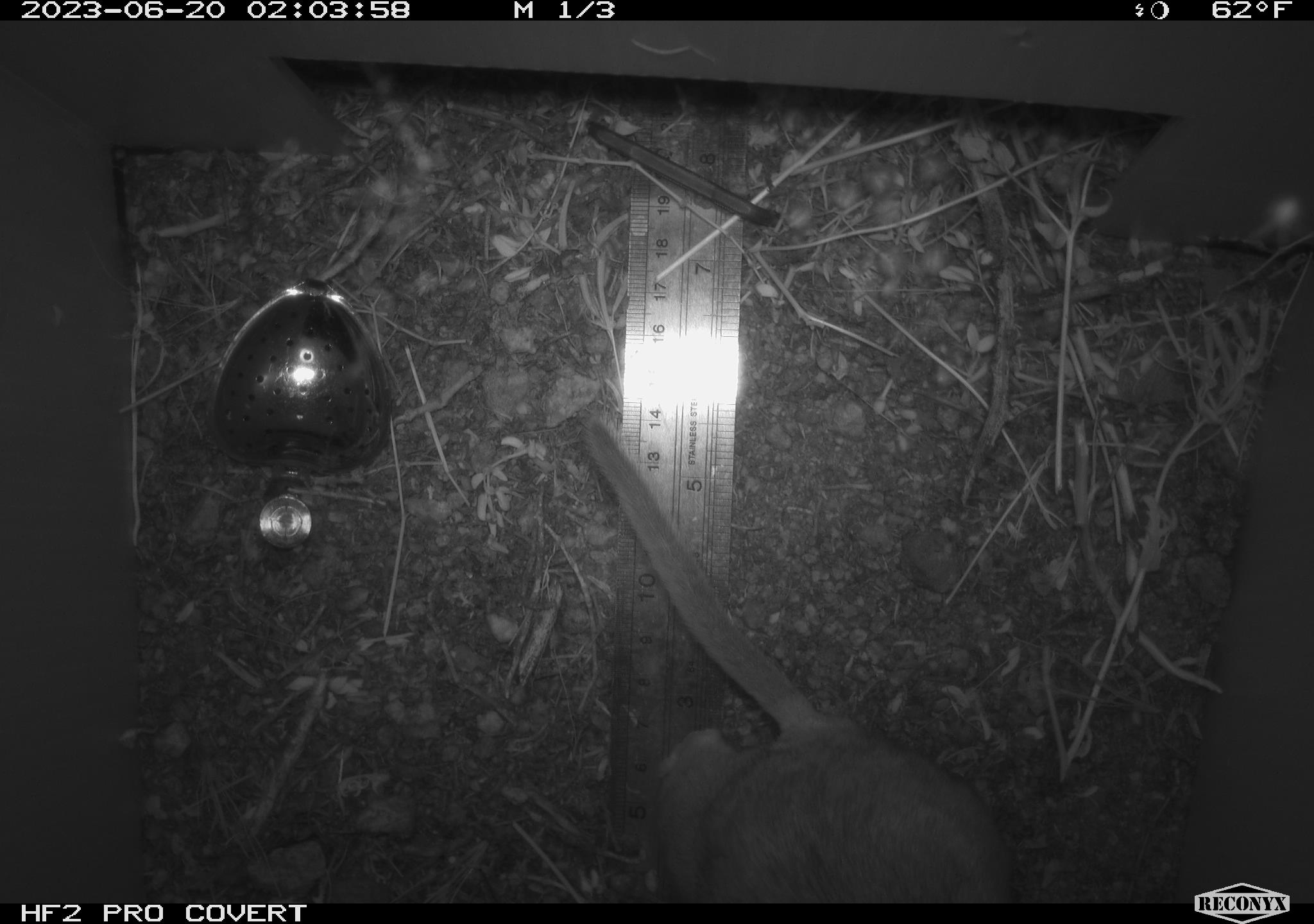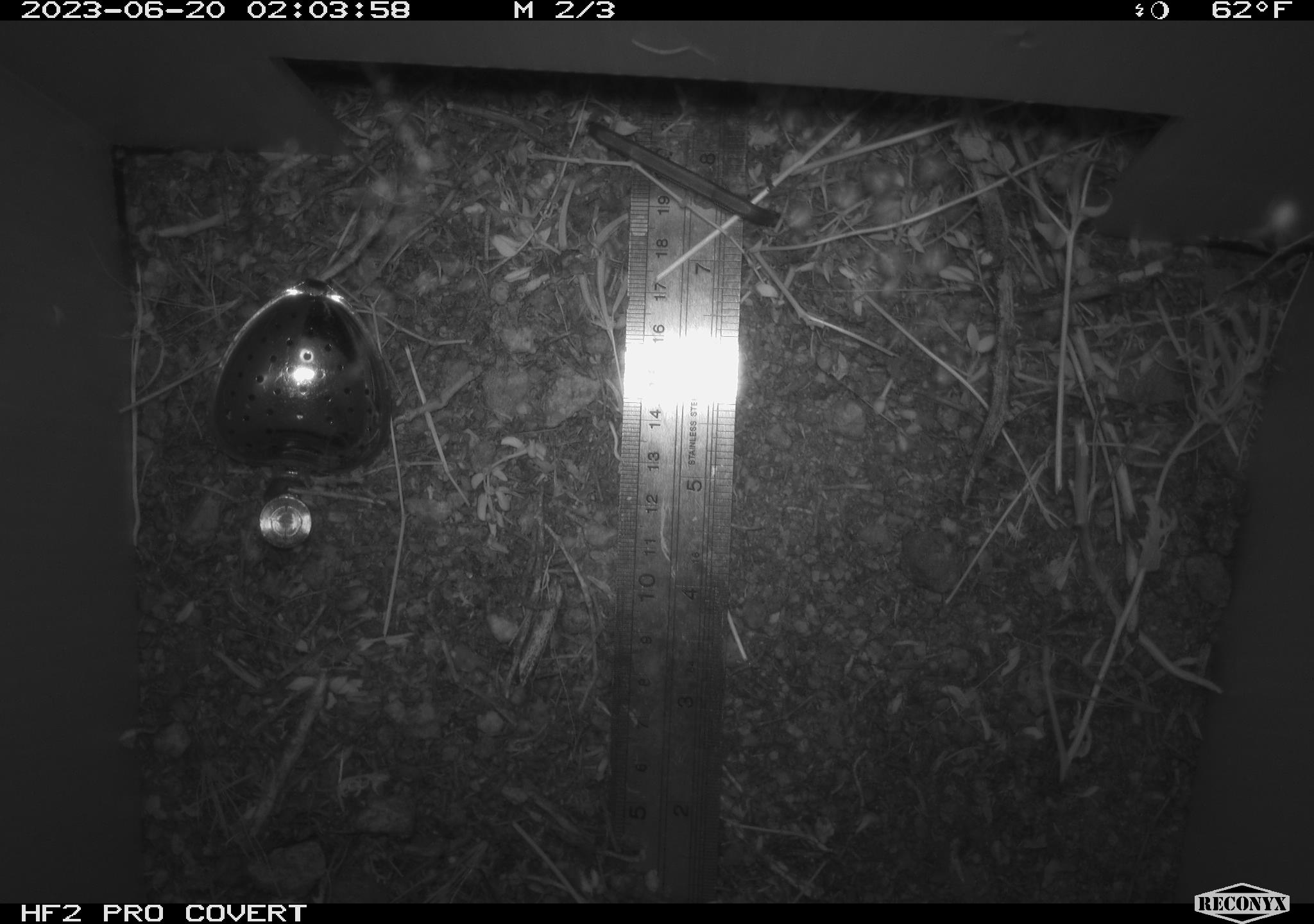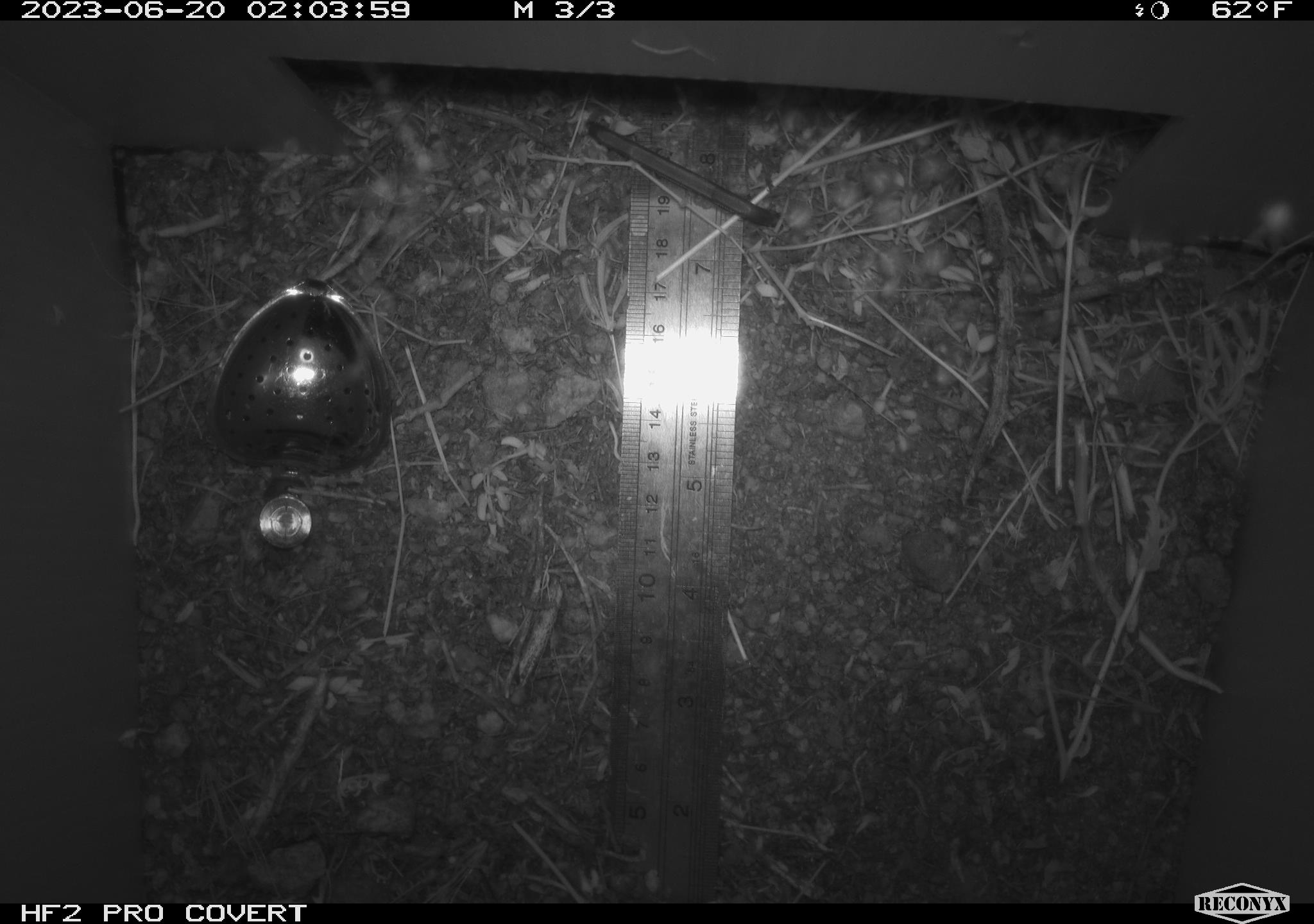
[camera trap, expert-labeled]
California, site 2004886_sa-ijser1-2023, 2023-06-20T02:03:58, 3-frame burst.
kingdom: Animalia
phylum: Chordata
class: Mammalia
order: Rodentia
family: Cricetidae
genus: Neotoma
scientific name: Neotoma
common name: pack rat or woodrat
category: neotoma species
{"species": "neotoma species (pack rat or woodrat) (Neotoma)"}